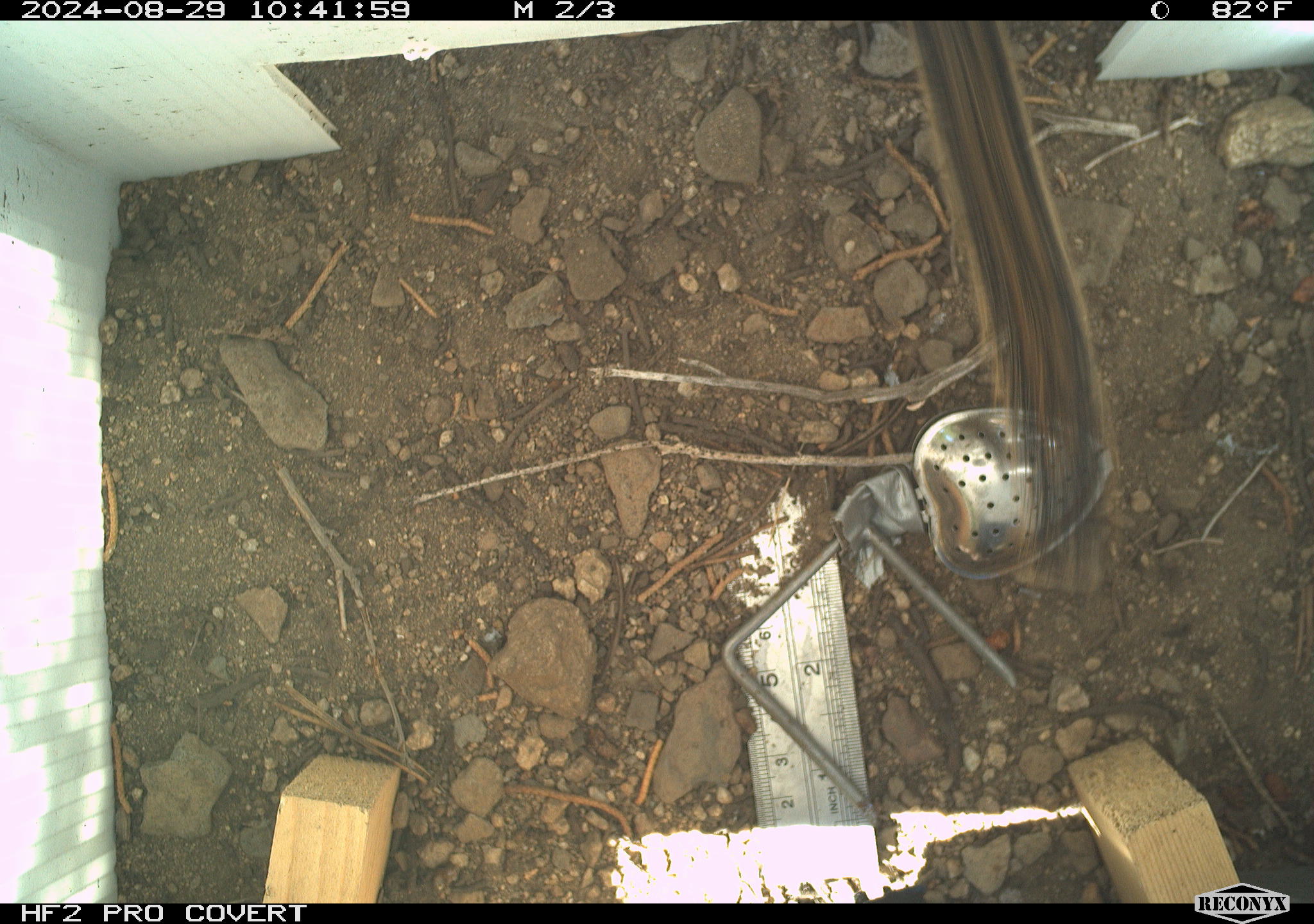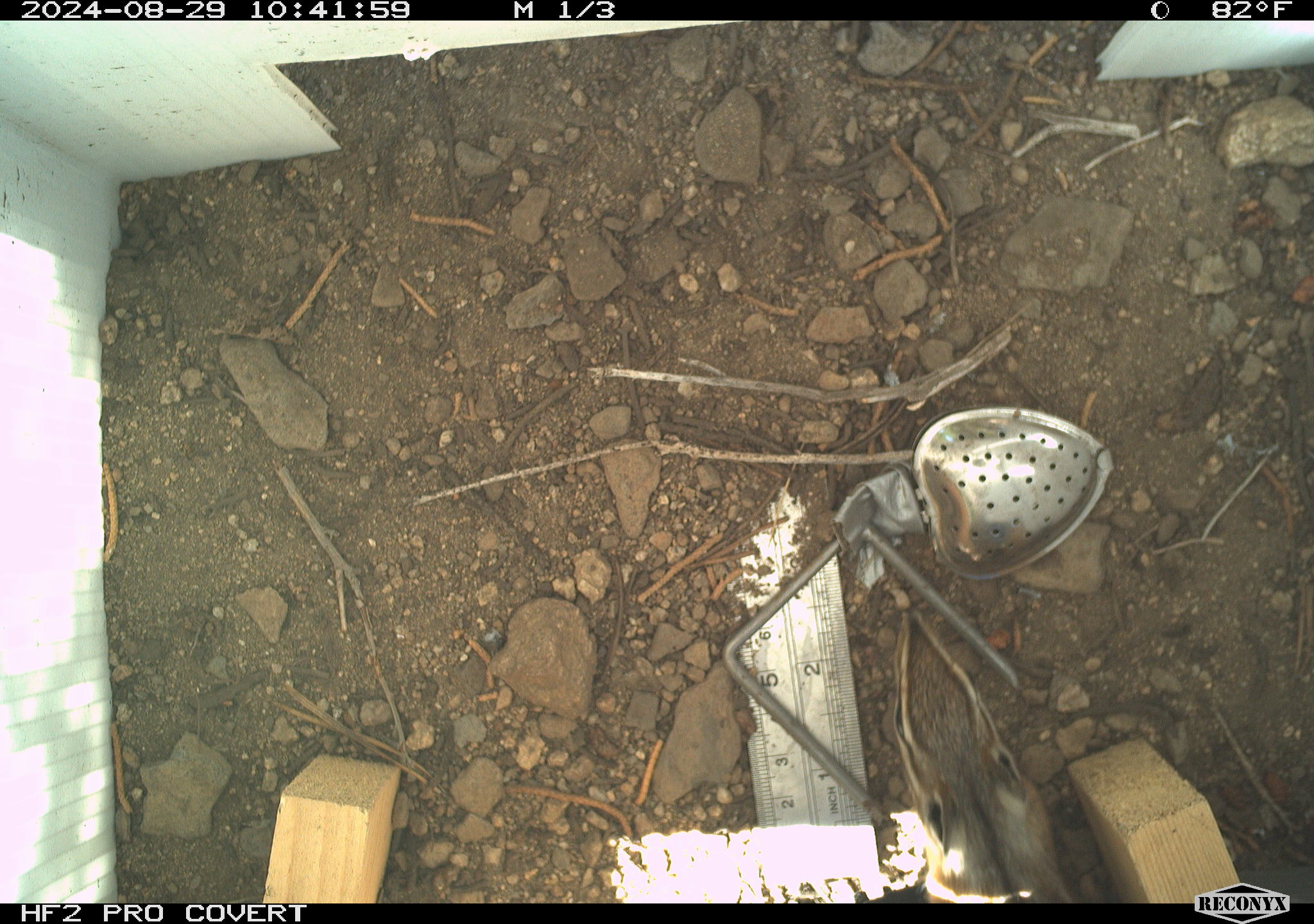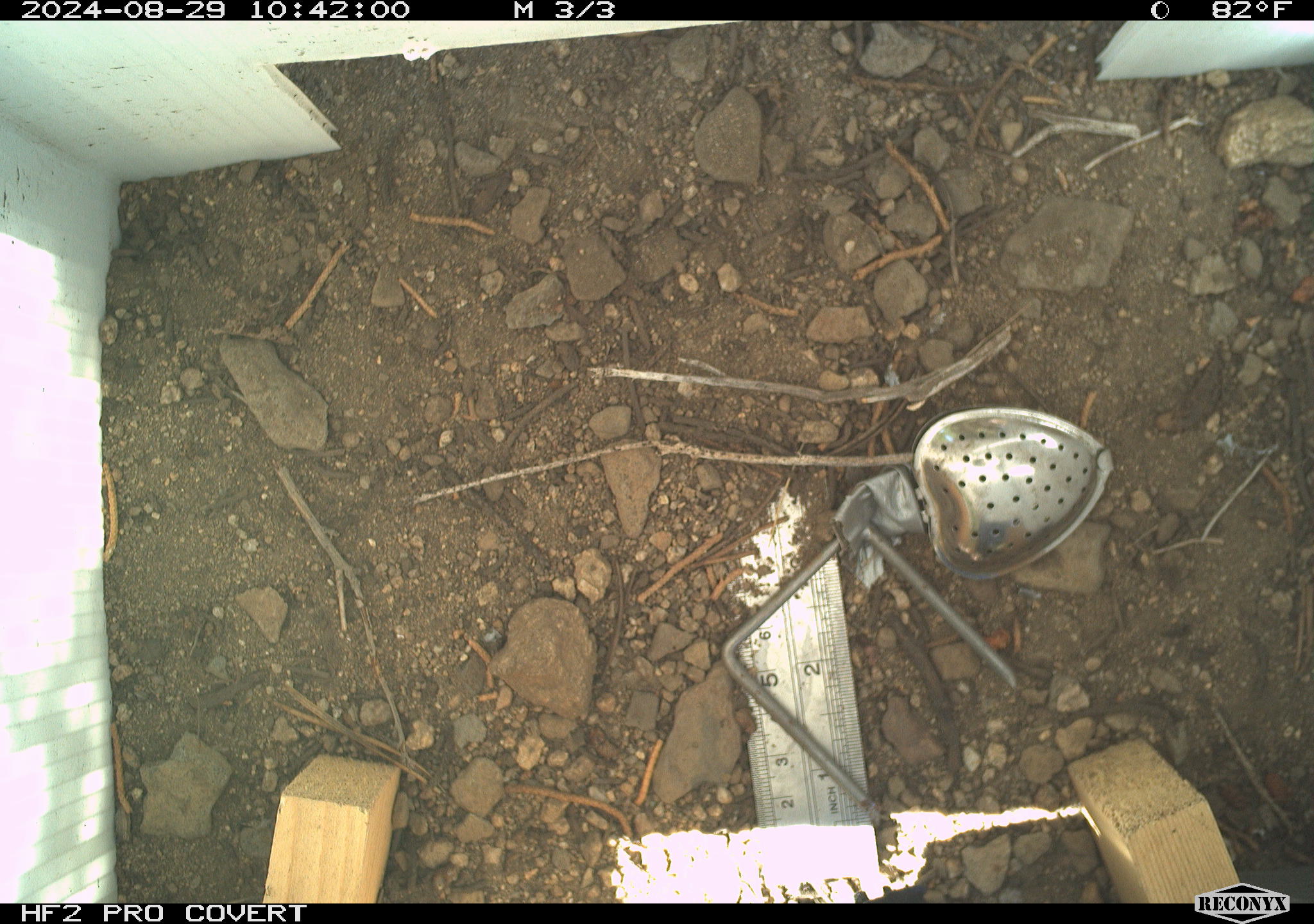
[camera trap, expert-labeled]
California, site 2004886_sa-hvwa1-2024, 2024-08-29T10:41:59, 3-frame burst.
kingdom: Animalia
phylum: Chordata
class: Mammalia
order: Rodentia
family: Sciuridae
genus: Neotamias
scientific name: Neotamias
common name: western chipmunks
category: neotamias species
Neotamias species (western chipmunks) (Neotamias).